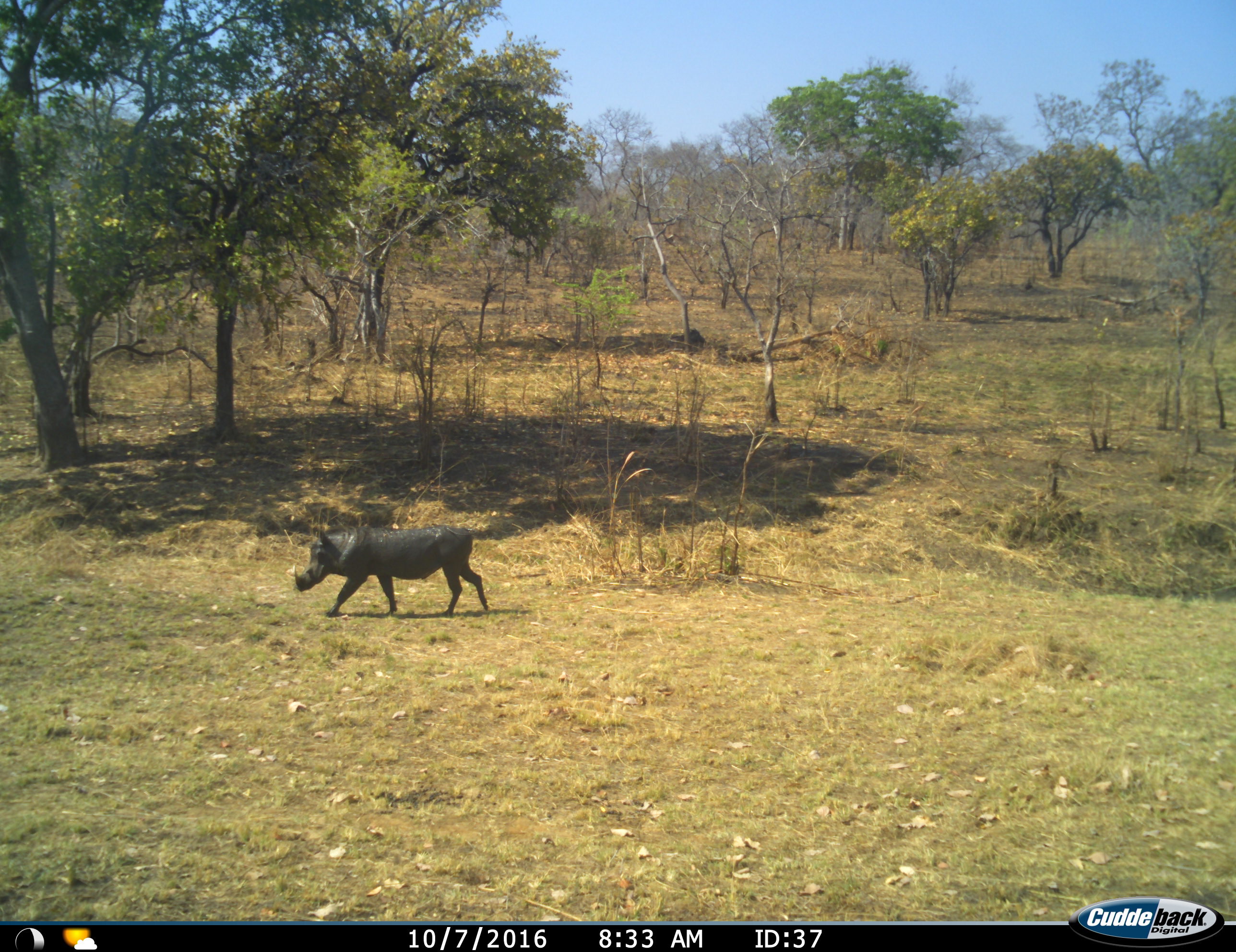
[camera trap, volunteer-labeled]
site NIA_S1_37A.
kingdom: Animalia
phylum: Chordata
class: Mammalia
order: Artiodactyla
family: Suidae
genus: Phacochoerus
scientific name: Phacochoerus africanus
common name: warthog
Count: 1.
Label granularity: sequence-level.